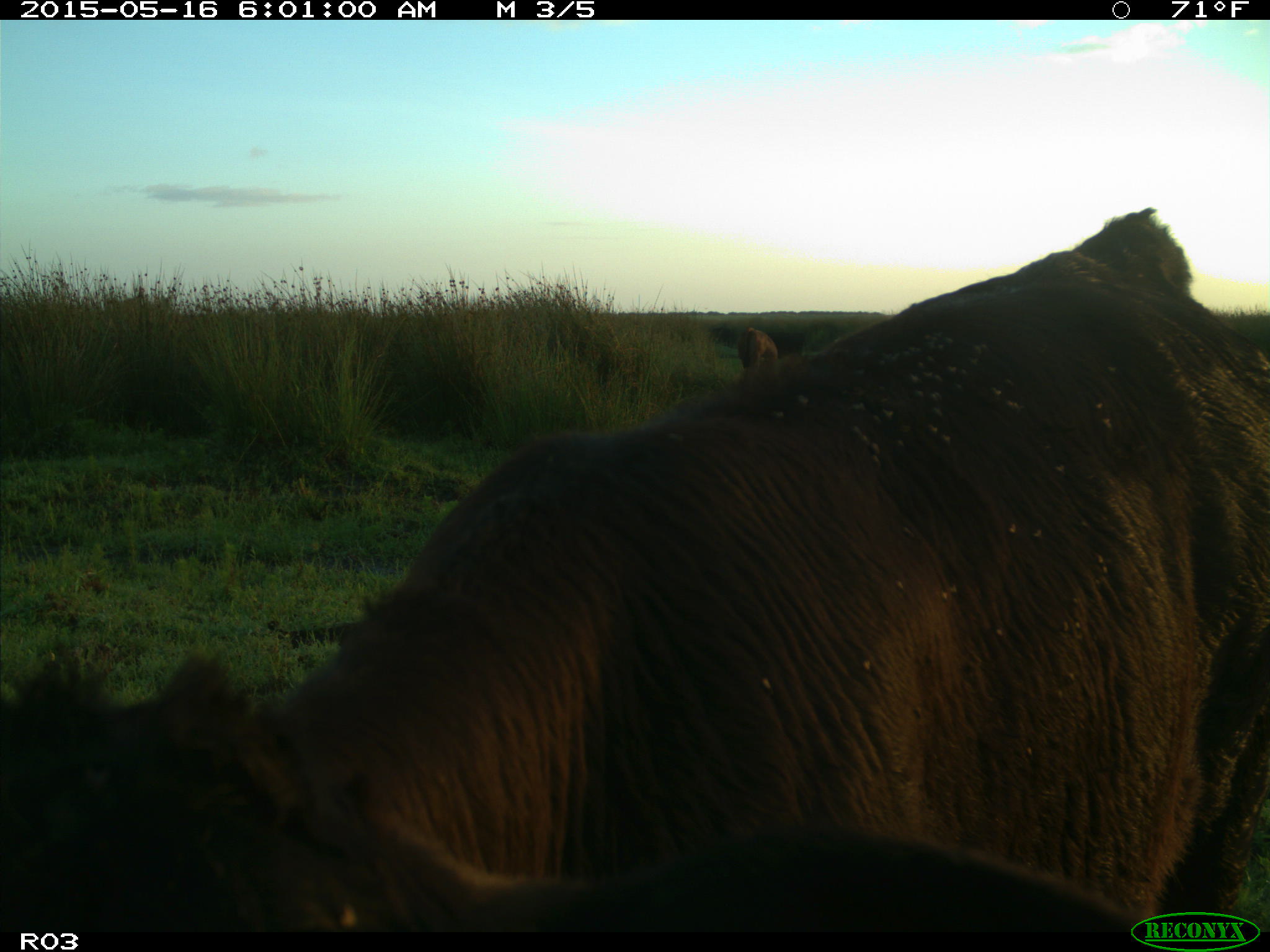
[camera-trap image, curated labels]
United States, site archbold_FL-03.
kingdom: Animalia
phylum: Chordata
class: Mammalia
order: Artiodactyla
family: Bovidae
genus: Bos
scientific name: Bos taurus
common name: domestic cow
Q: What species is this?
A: Bos taurus (domestic cow).